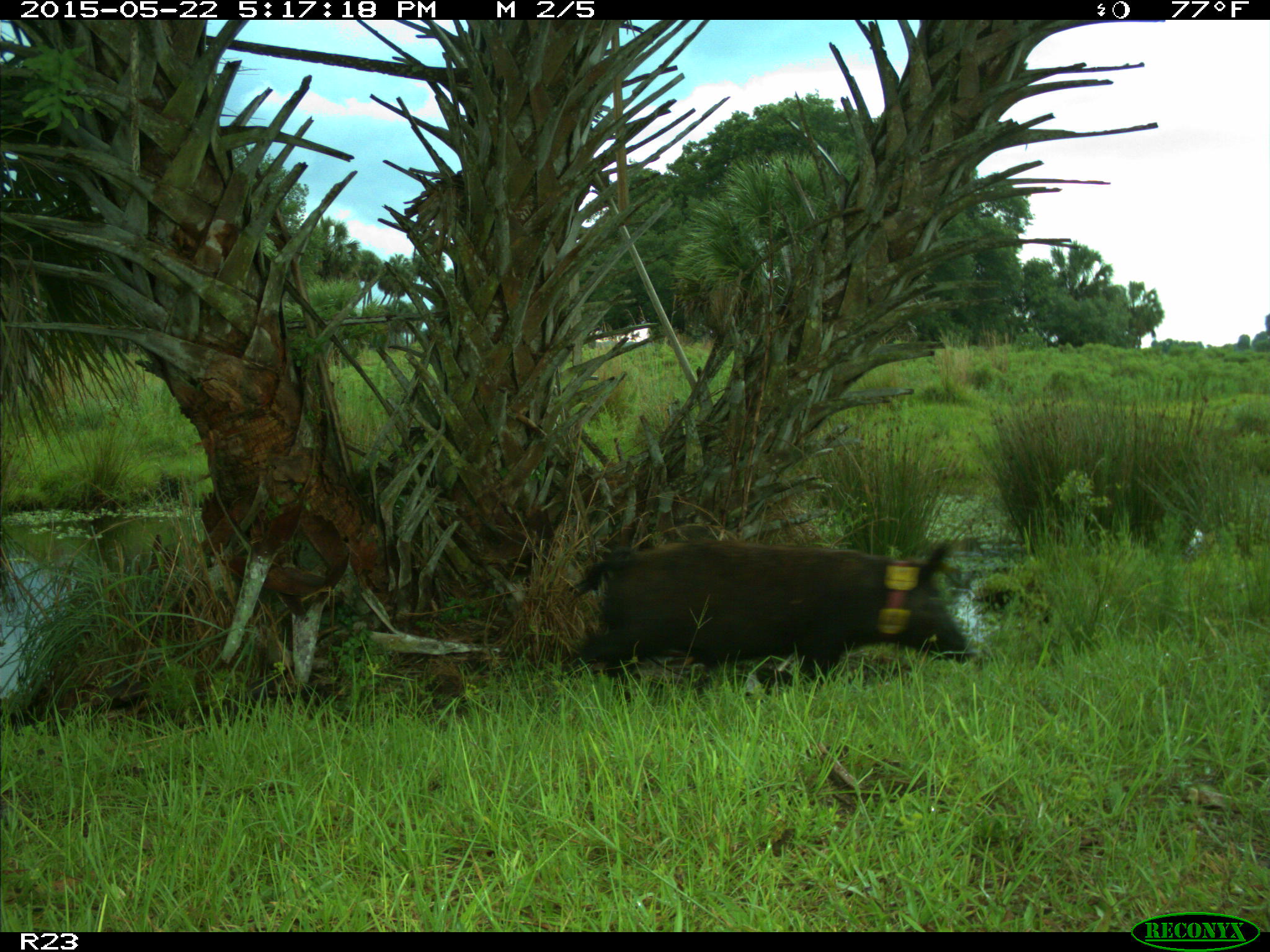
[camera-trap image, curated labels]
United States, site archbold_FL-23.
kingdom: Animalia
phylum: Chordata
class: Mammalia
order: Artiodactyla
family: Bovidae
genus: Bos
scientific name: Bos taurus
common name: domestic cow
Bos taurus (domestic cow).